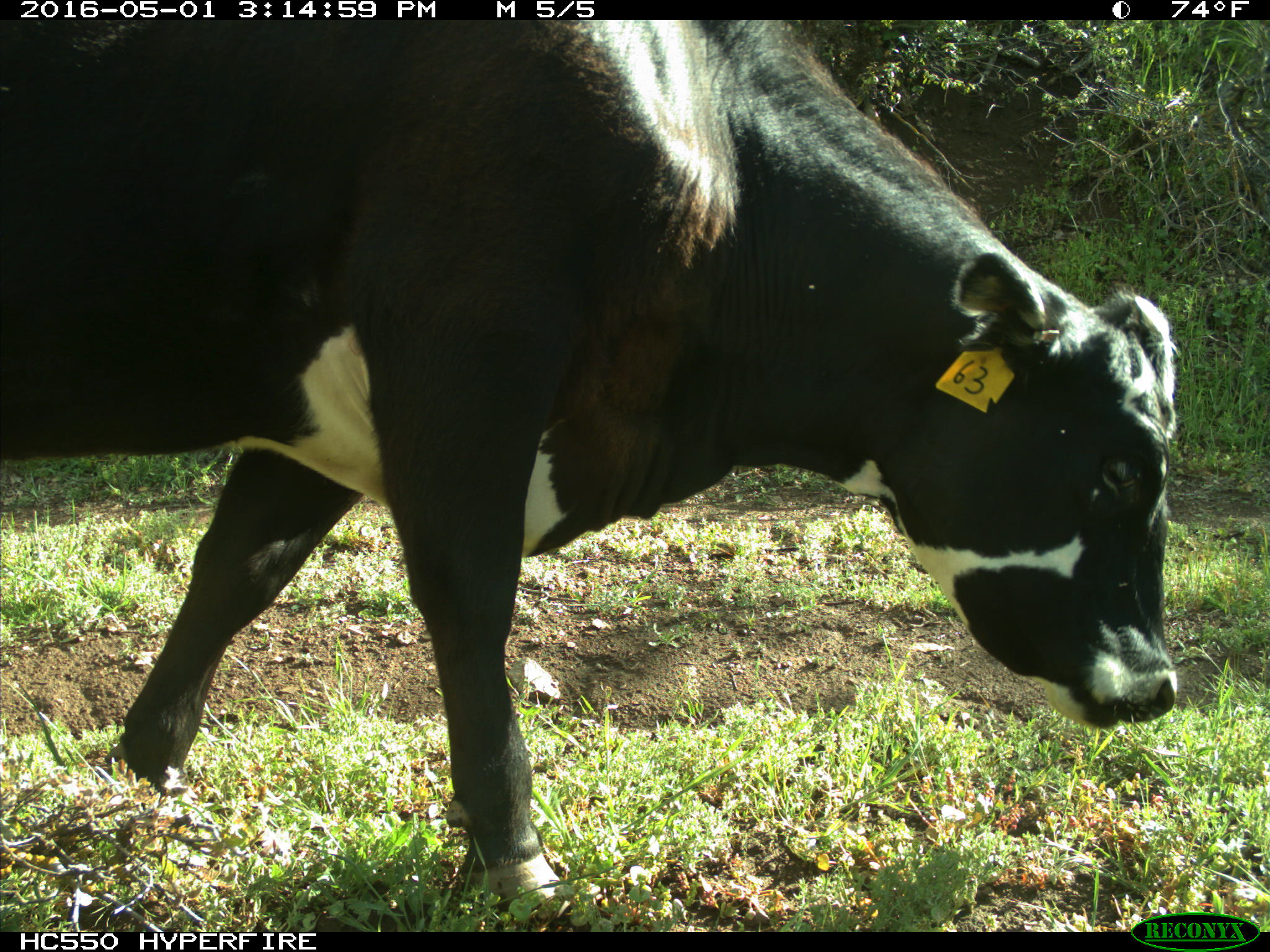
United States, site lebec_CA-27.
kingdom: Animalia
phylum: Chordata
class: Mammalia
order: Artiodactyla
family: Bovidae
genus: Bos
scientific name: Bos taurus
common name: domestic cow